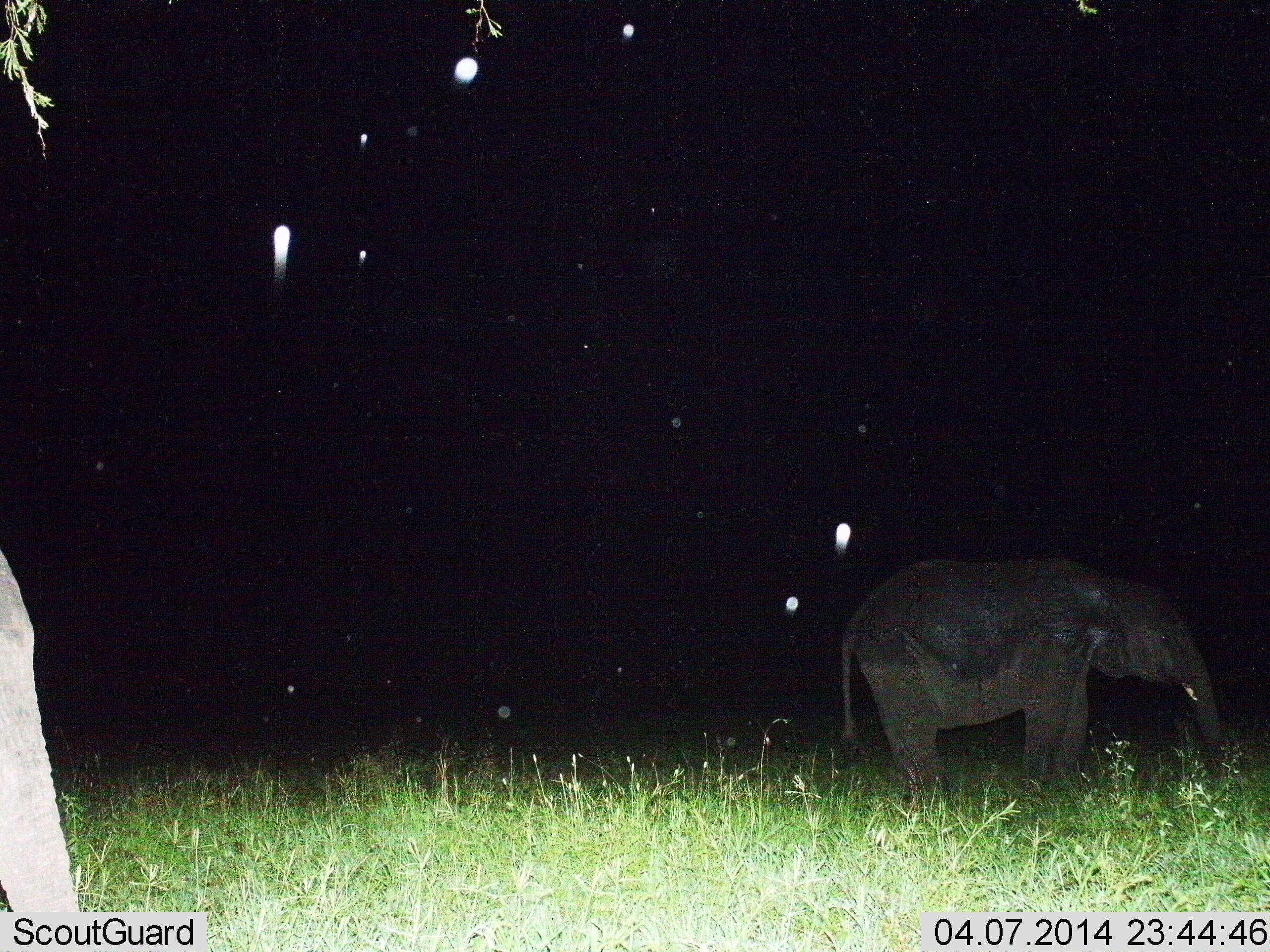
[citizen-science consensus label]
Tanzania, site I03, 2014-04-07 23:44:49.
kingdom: Animalia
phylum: Chordata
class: Mammalia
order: Proboscidea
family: Elephantidae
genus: Loxodonta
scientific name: Loxodonta africana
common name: african bush elephant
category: elephant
Elephant (african bush elephant) (Loxodonta africana), count 2. Behavior (volunteer vote fractions): standing 92%, resting 3%, moving 6%, interacting 0%. Young present (vote fraction): 33%. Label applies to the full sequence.